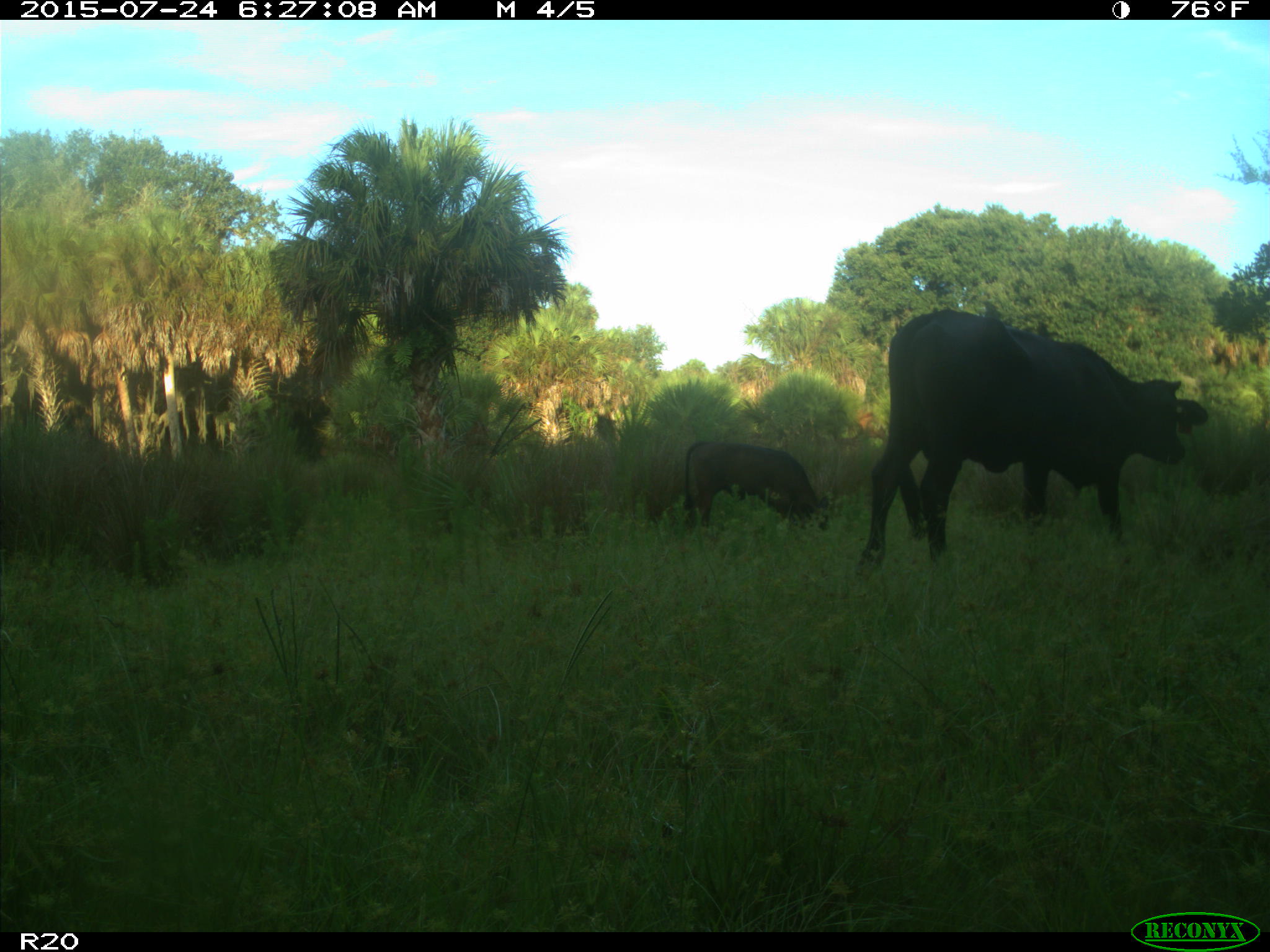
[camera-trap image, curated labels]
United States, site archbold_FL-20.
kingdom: Animalia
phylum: Chordata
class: Mammalia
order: Artiodactyla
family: Bovidae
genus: Bos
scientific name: Bos taurus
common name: domestic cow